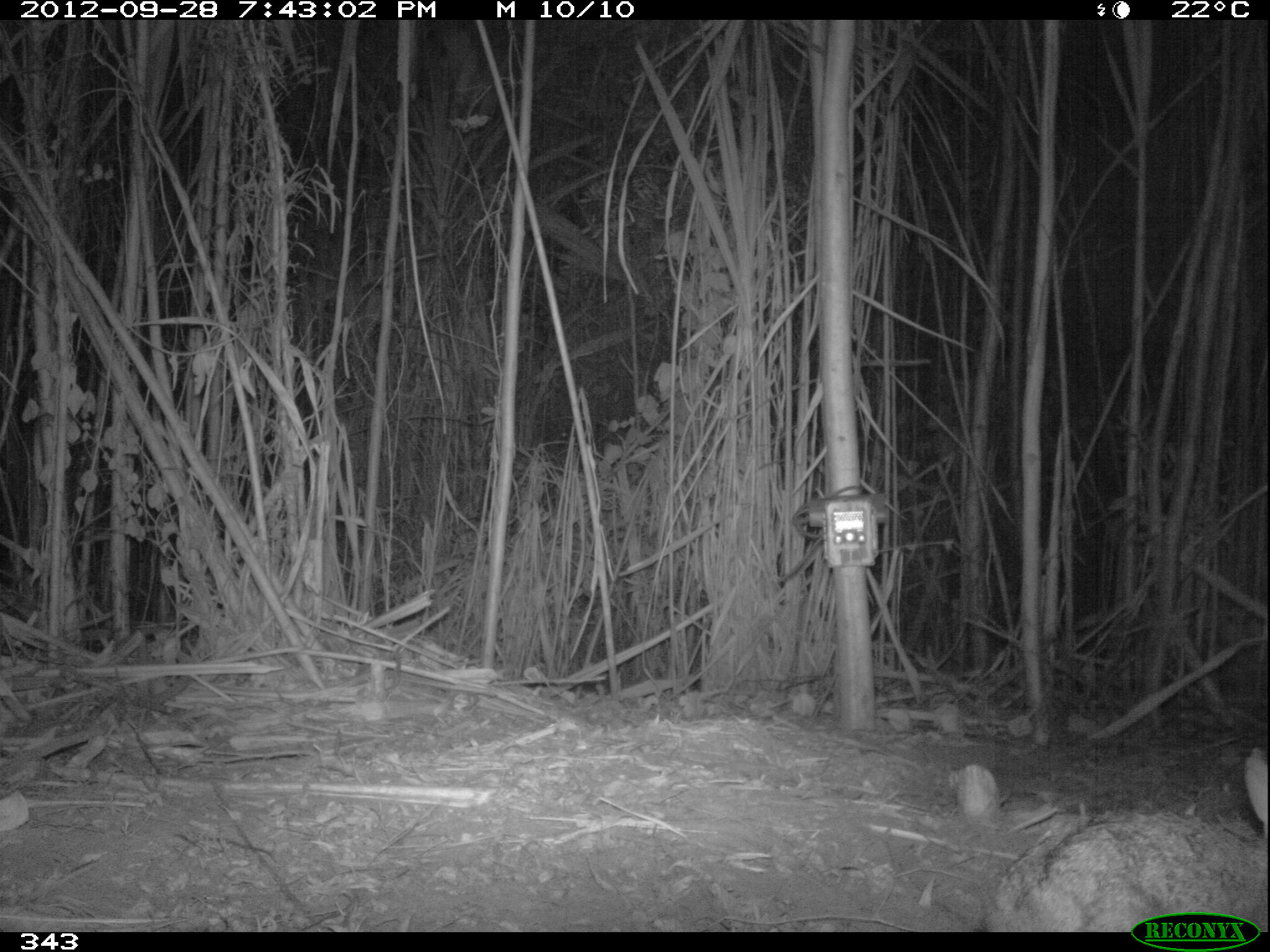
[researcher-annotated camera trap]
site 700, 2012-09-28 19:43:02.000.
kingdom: Animalia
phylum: Chordata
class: Mammalia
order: Lagomorpha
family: Leporidae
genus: Sylvilagus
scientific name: Sylvilagus brasiliensis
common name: tapeti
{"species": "Sylvilagus brasiliensis (tapeti)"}